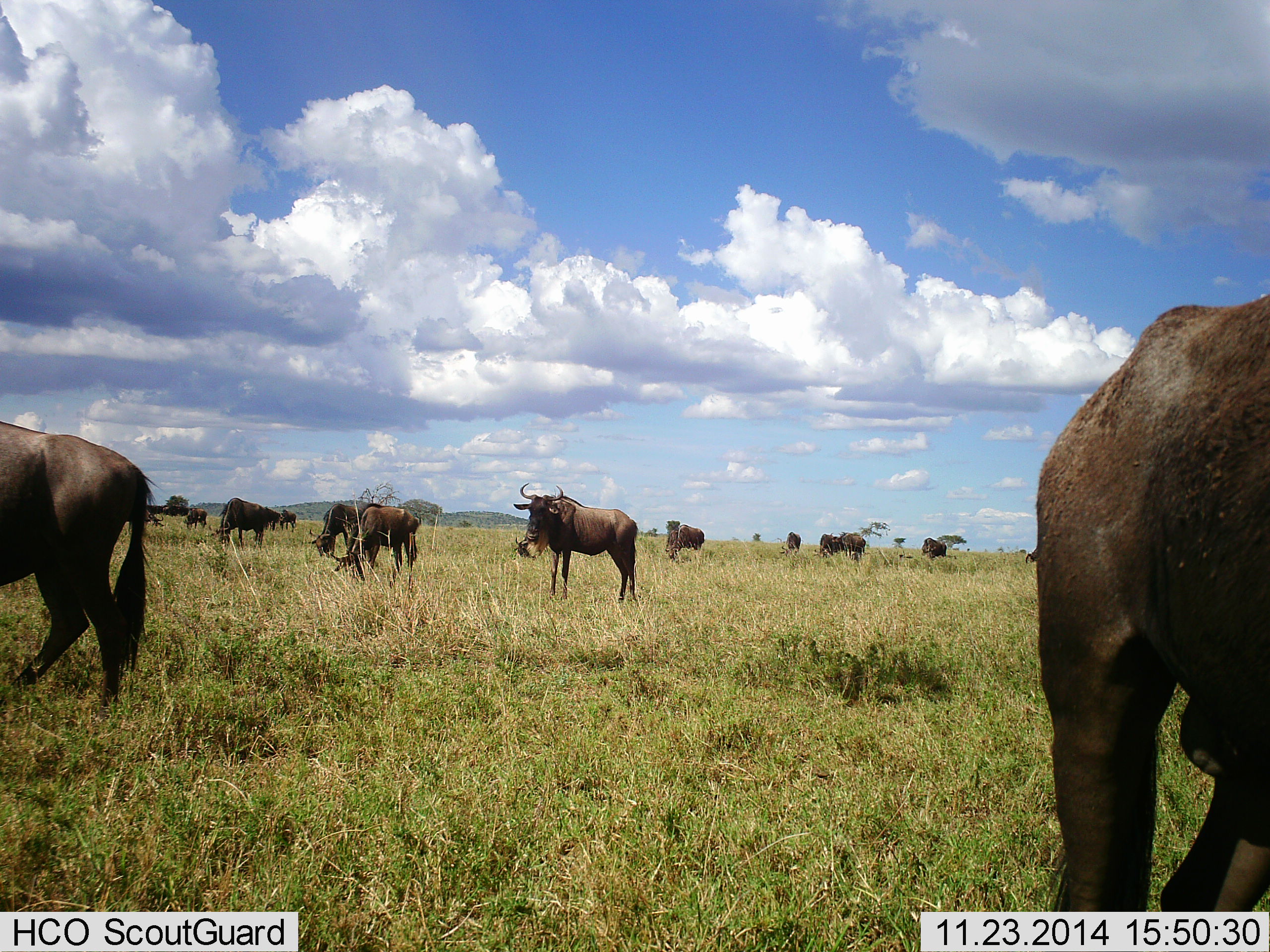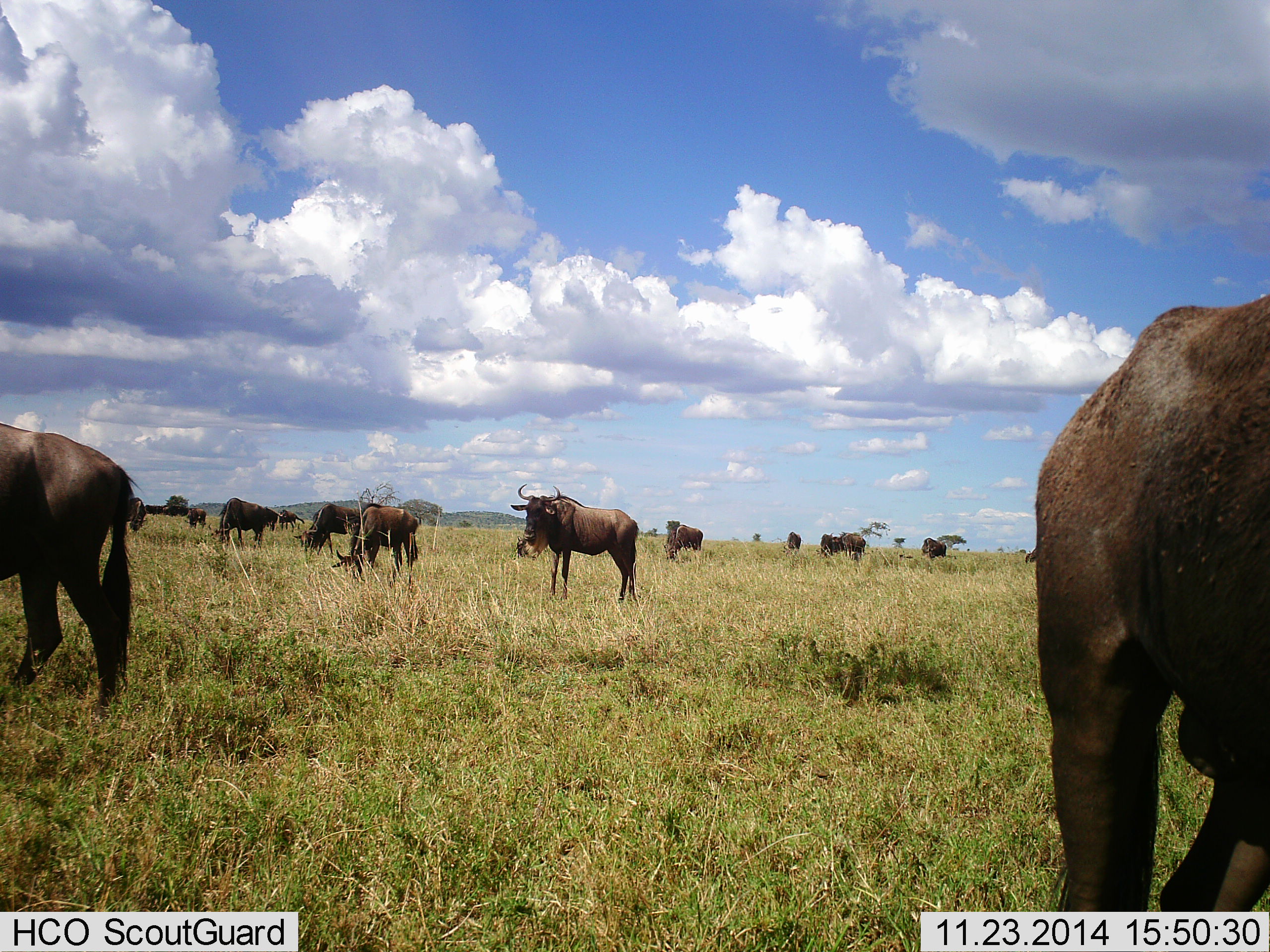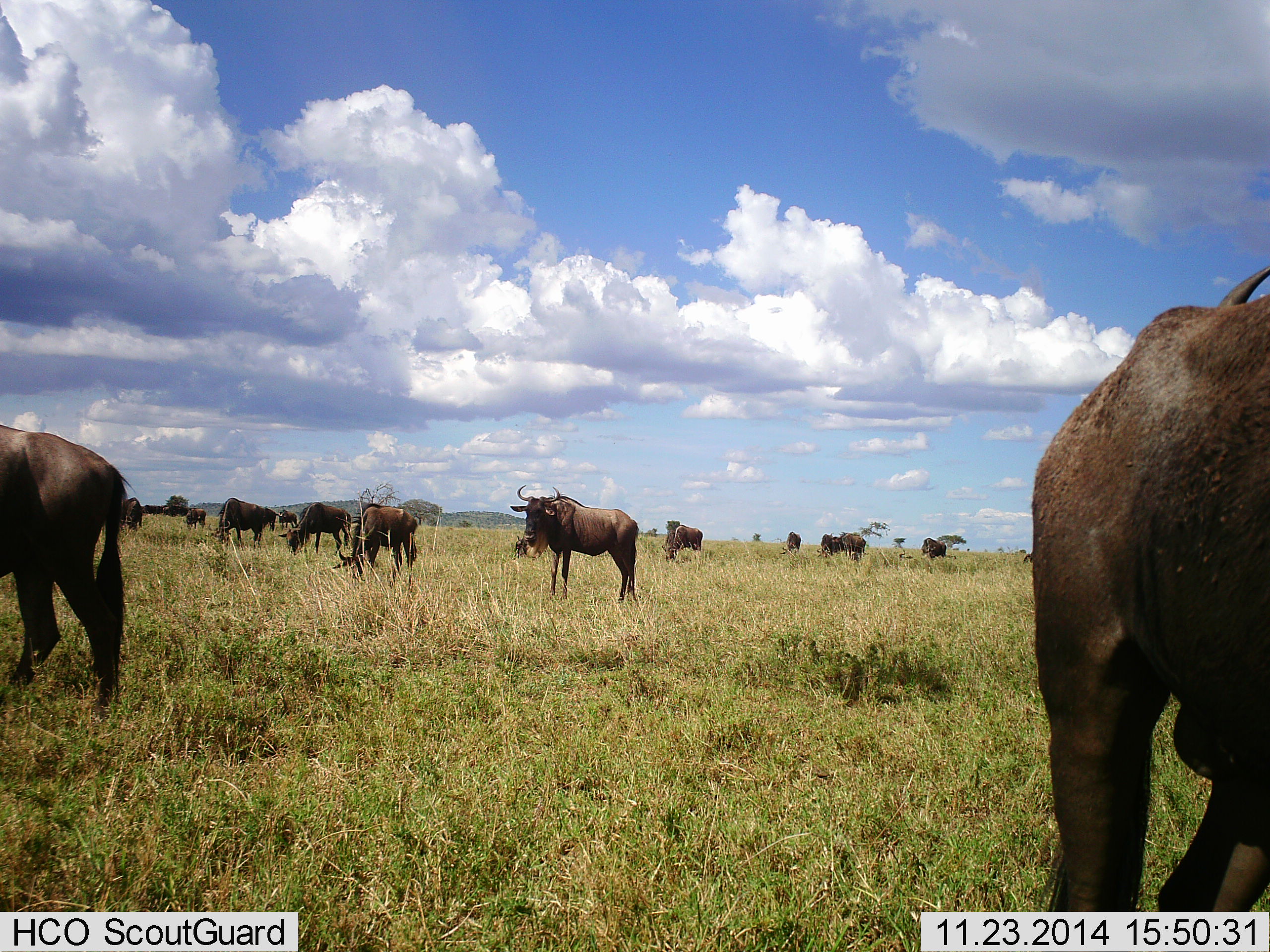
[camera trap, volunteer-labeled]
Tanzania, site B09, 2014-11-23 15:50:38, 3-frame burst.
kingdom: Animalia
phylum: Chordata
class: Mammalia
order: Artiodactyla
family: Bovidae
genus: Connochaetes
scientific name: Connochaetes taurinus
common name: blue wildebeest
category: wildebeest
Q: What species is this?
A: Wildebeest (blue wildebeest) (Connochaetes taurinus).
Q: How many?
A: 11-50.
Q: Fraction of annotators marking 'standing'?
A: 70%.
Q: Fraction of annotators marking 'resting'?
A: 20%.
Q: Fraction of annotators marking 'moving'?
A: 40%.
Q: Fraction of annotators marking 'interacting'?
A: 0%.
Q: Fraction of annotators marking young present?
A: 0%.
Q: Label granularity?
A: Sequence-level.